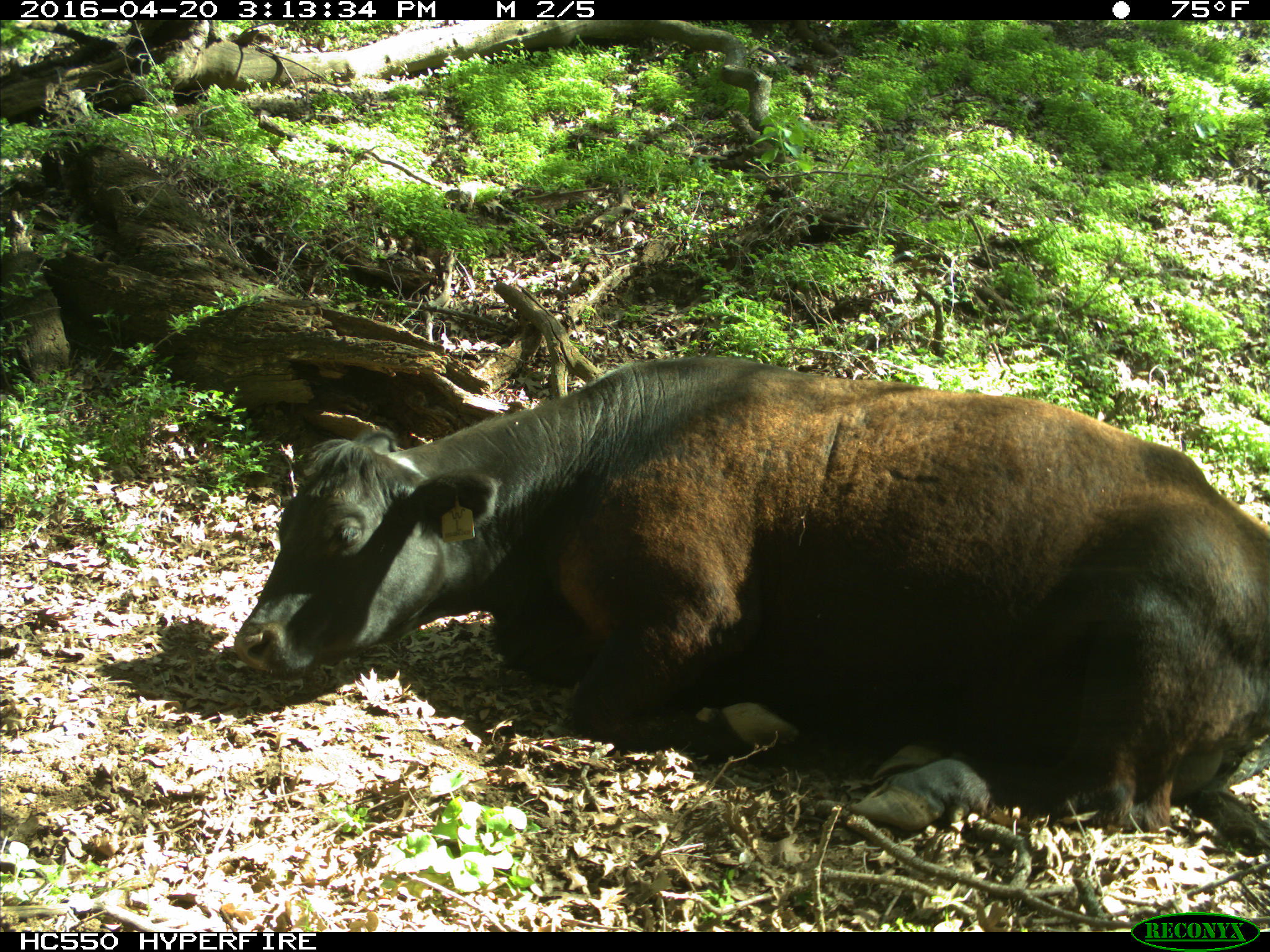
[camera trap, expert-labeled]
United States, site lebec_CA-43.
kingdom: Animalia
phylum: Chordata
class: Mammalia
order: Artiodactyla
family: Bovidae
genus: Bos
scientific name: Bos taurus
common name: domestic cow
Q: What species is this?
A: Bos taurus (domestic cow).